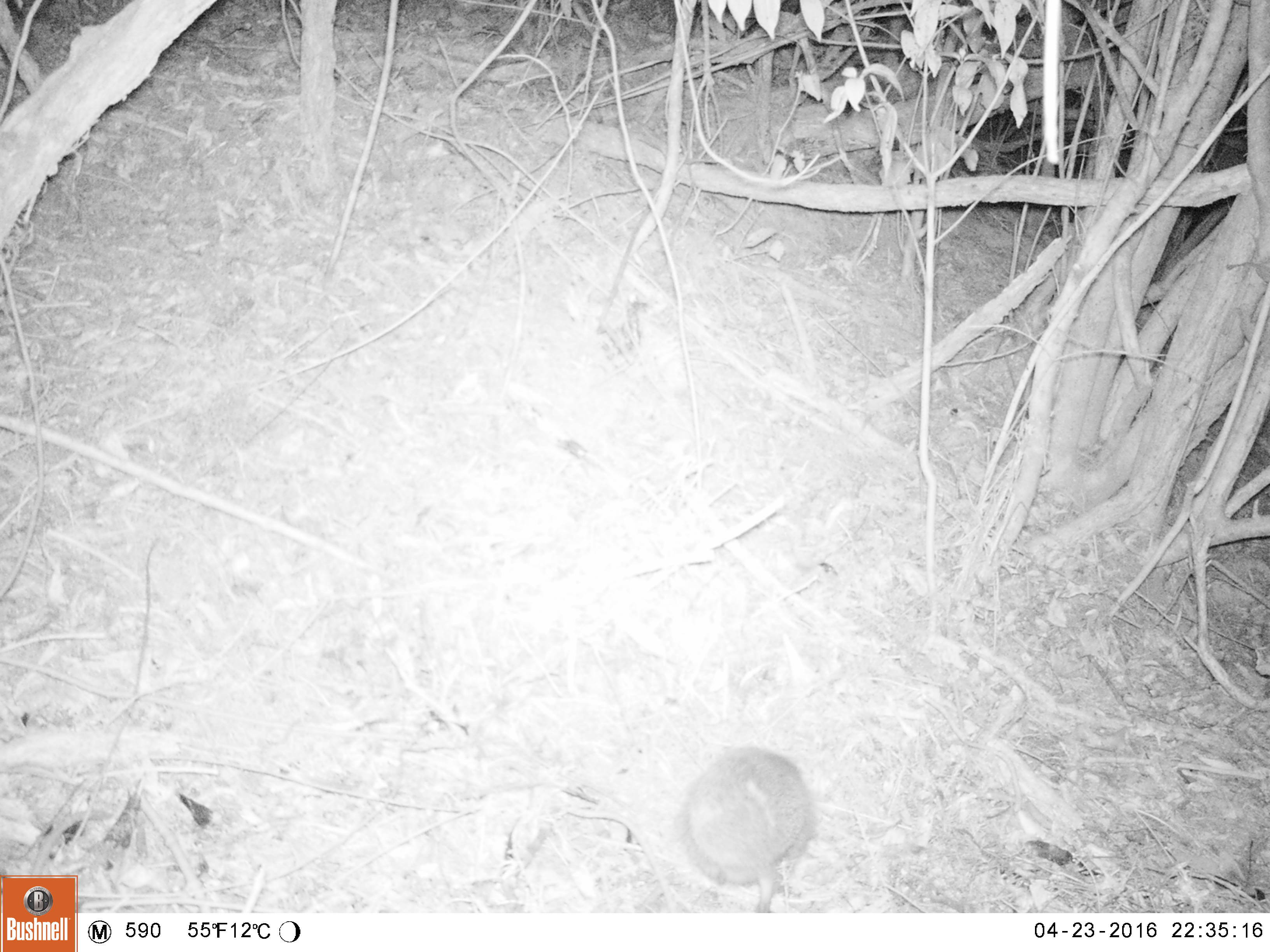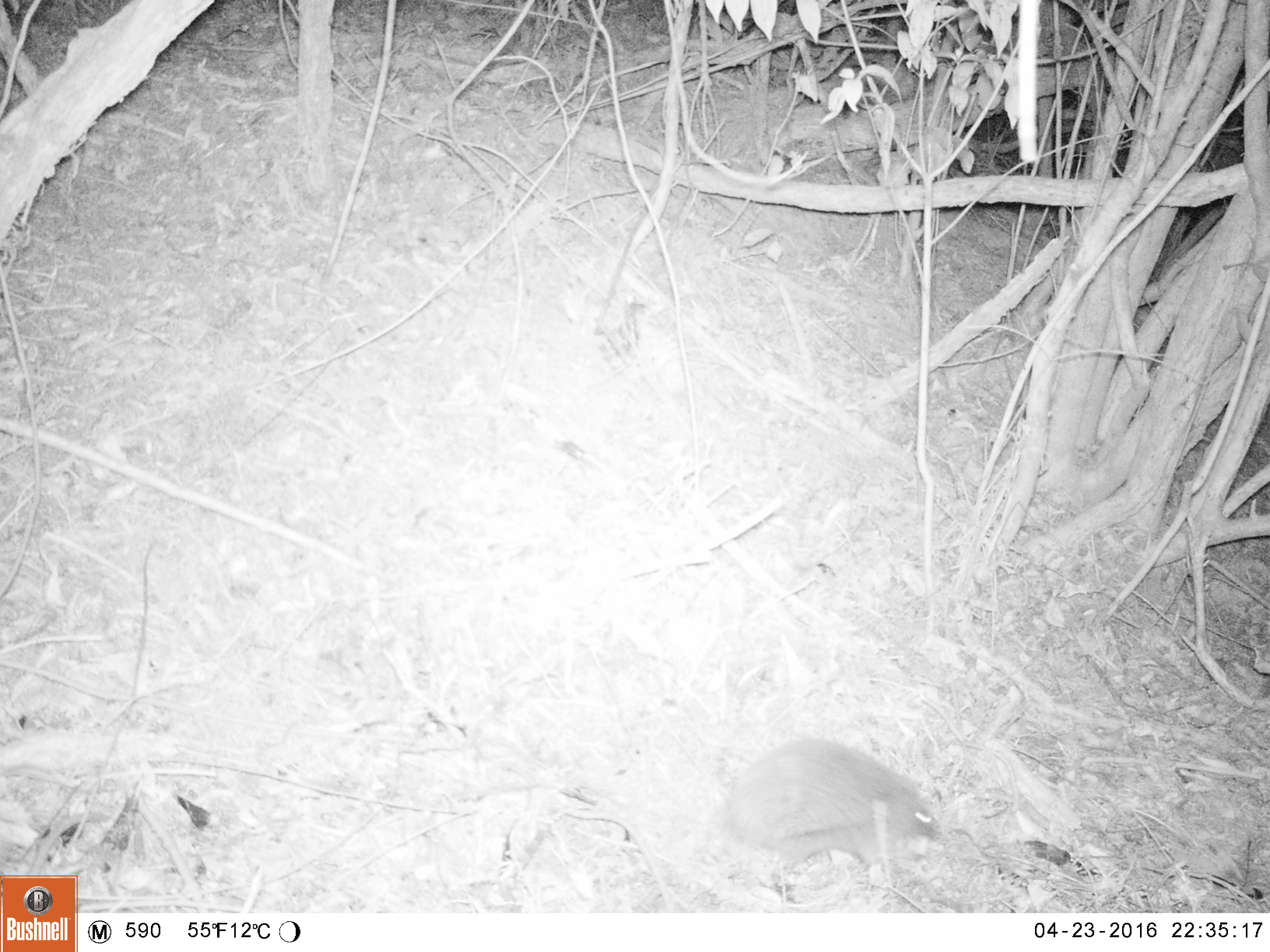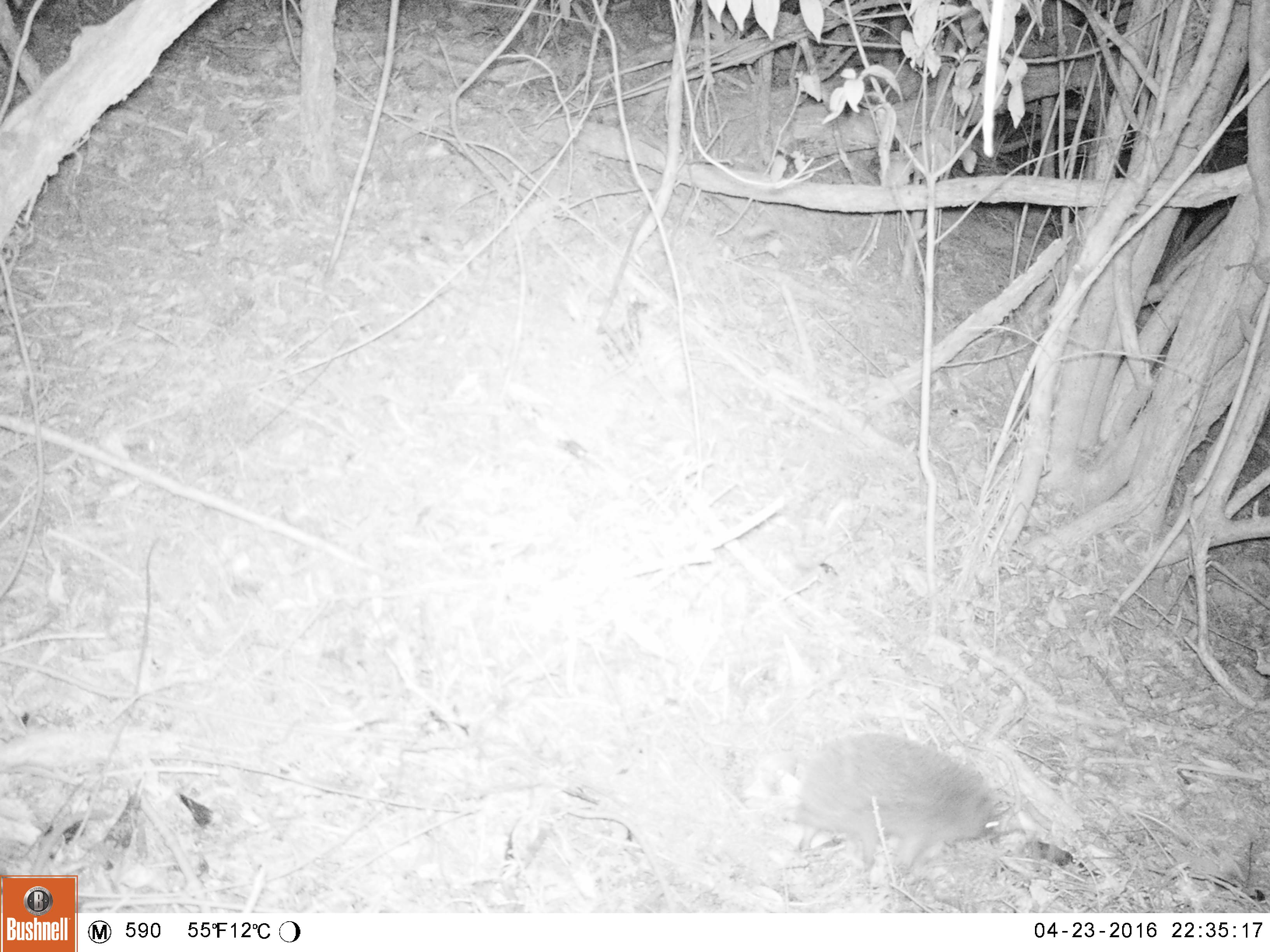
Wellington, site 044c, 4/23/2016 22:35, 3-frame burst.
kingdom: Animalia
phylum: Chordata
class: Mammalia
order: Eulipotyphla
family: Erinaceidae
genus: Erinaceus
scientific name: Erinaceus europaeus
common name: hedgehog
Hedgehog (Erinaceus europaeus).